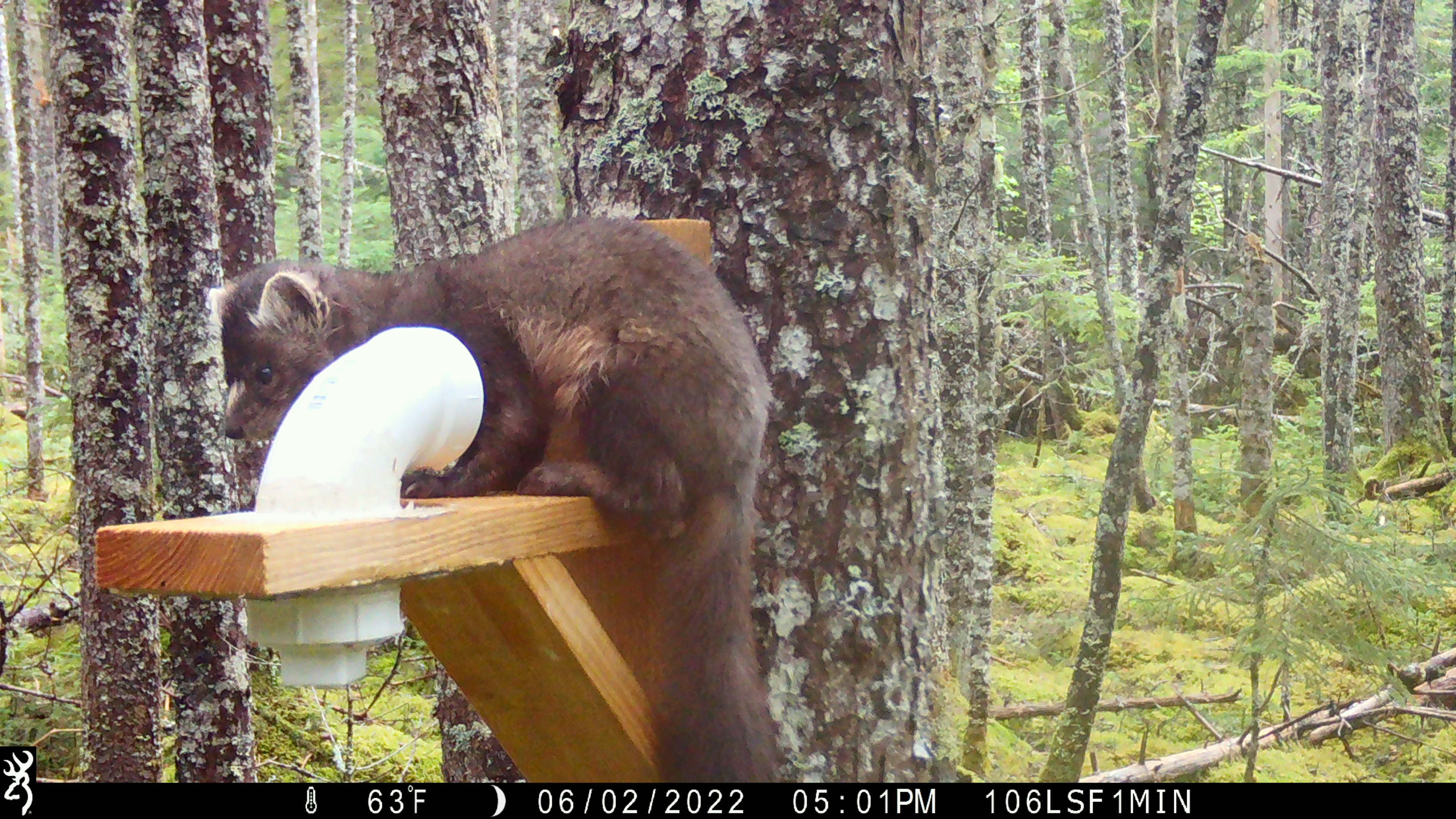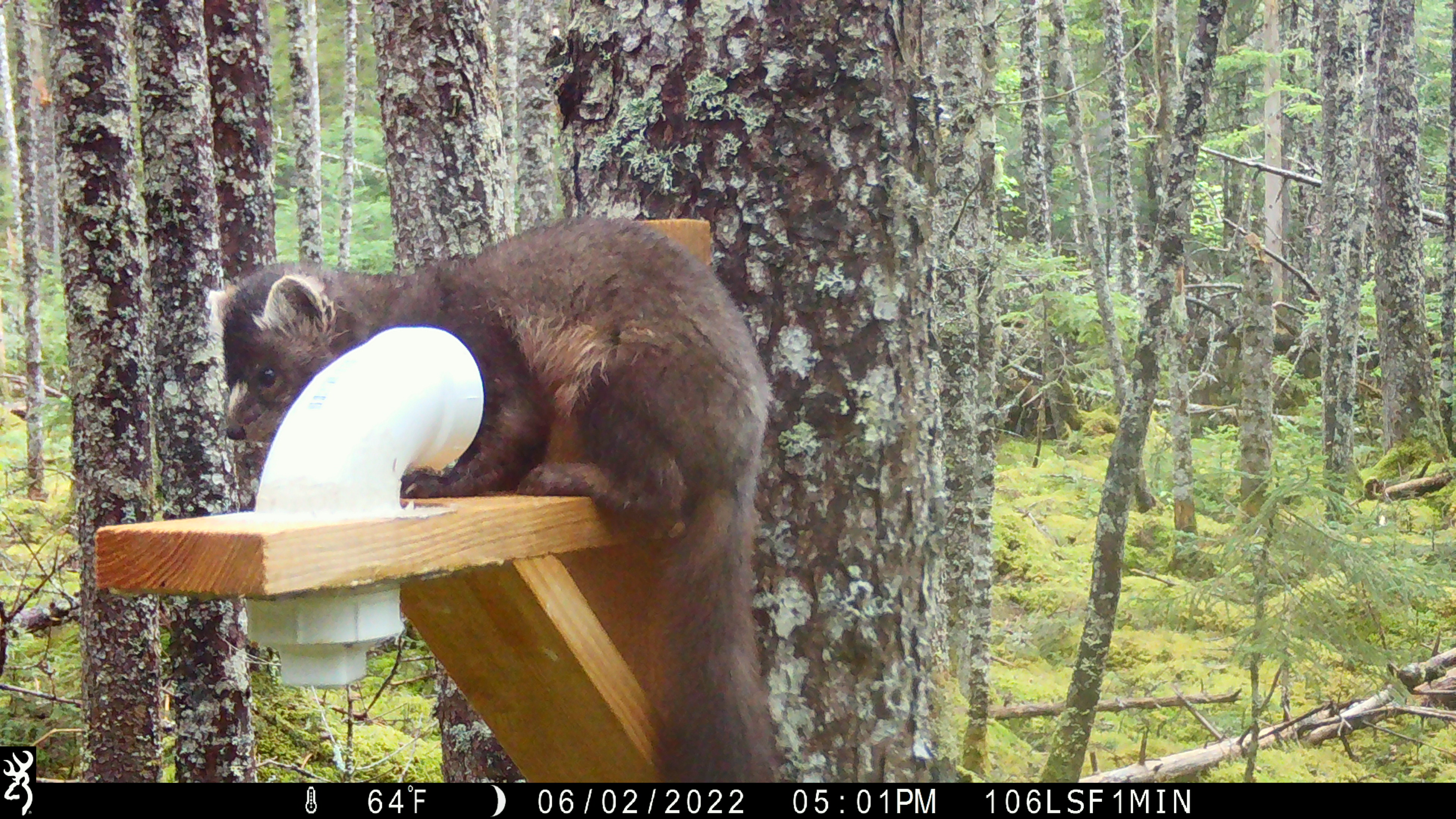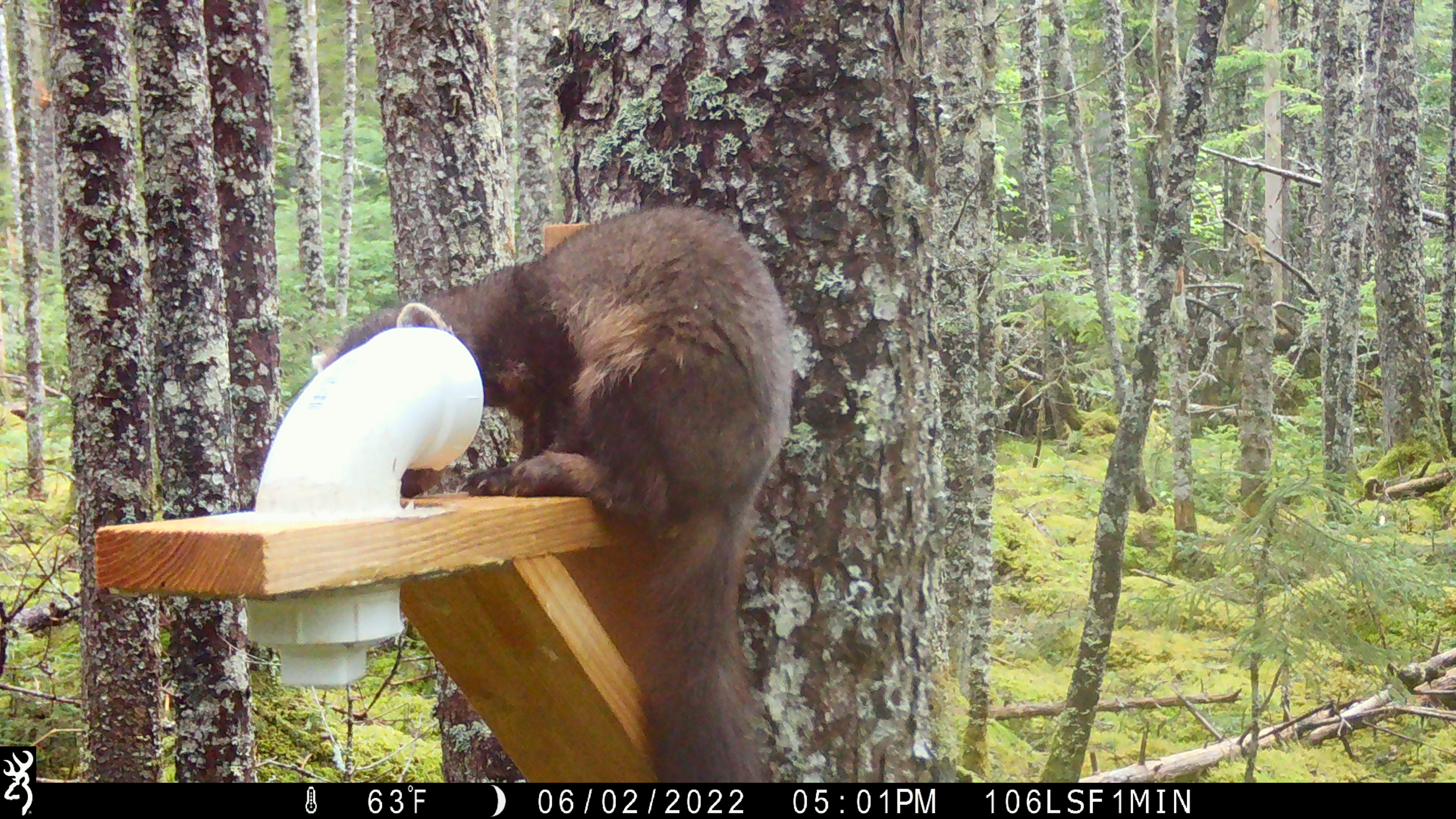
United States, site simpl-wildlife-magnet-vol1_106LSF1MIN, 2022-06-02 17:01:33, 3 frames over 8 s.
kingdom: Animalia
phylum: Chordata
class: Mammalia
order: Carnivora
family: Mustelidae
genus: Martes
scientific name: Martes americana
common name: american marten